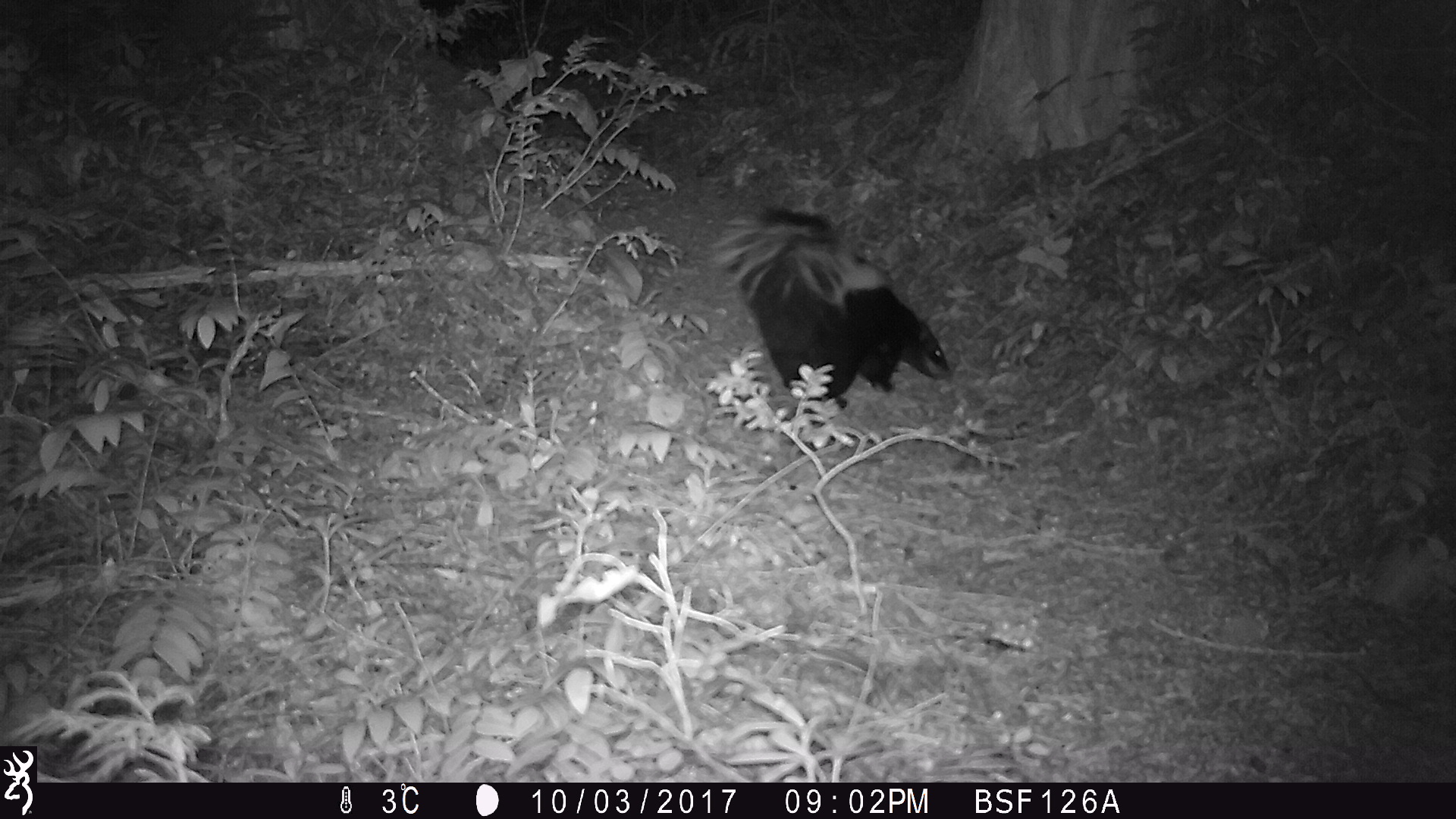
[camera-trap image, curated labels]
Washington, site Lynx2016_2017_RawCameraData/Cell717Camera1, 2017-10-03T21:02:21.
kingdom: Animalia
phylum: Chordata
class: Mammalia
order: Carnivora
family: Mephitidae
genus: Mephitis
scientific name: Mephitis mephitis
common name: striped skunk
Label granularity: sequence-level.